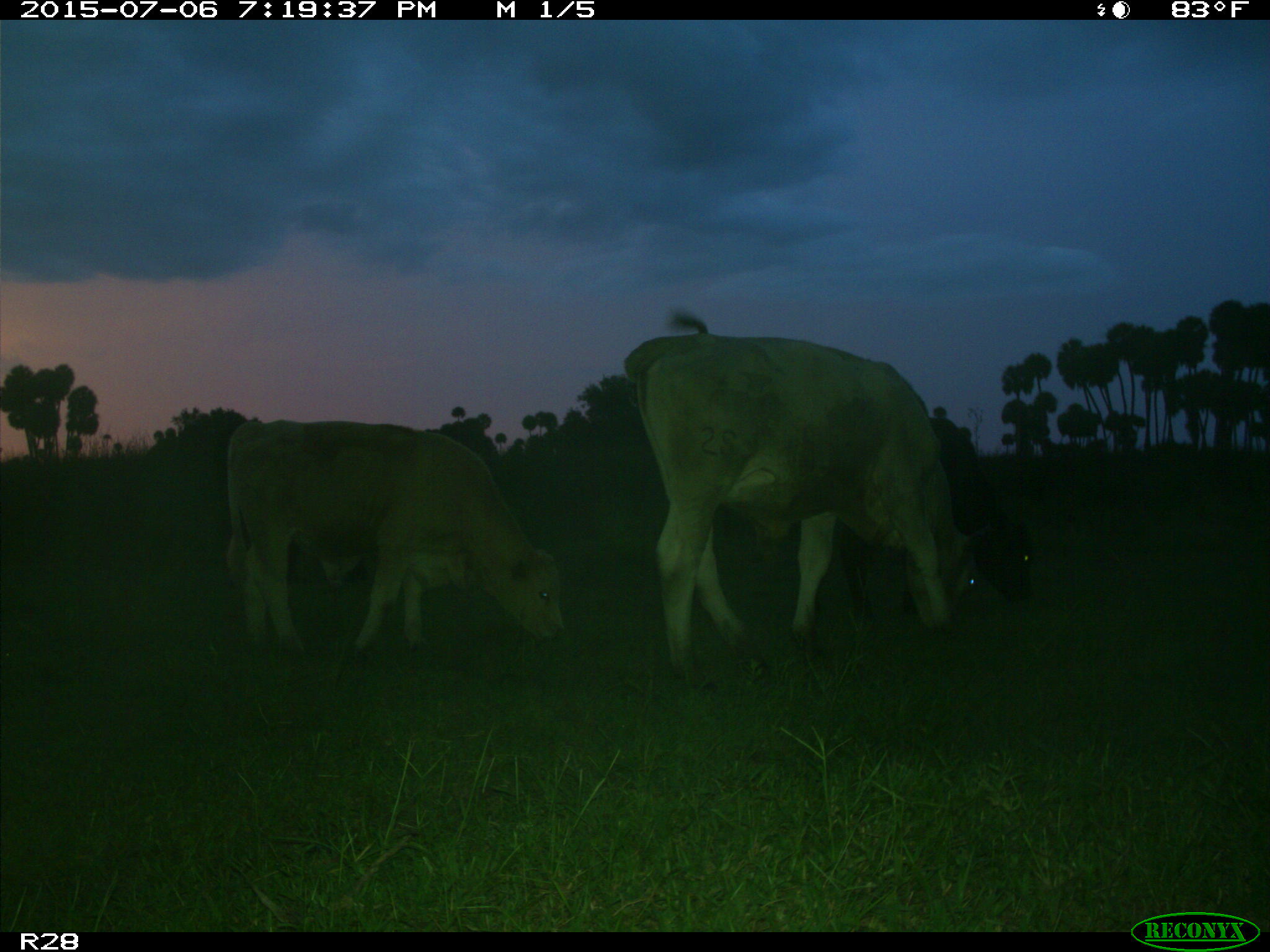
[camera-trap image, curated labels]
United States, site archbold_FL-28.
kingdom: Animalia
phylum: Chordata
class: Mammalia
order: Artiodactyla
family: Bovidae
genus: Bos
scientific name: Bos taurus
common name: domestic cow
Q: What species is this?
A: Bos taurus (domestic cow).